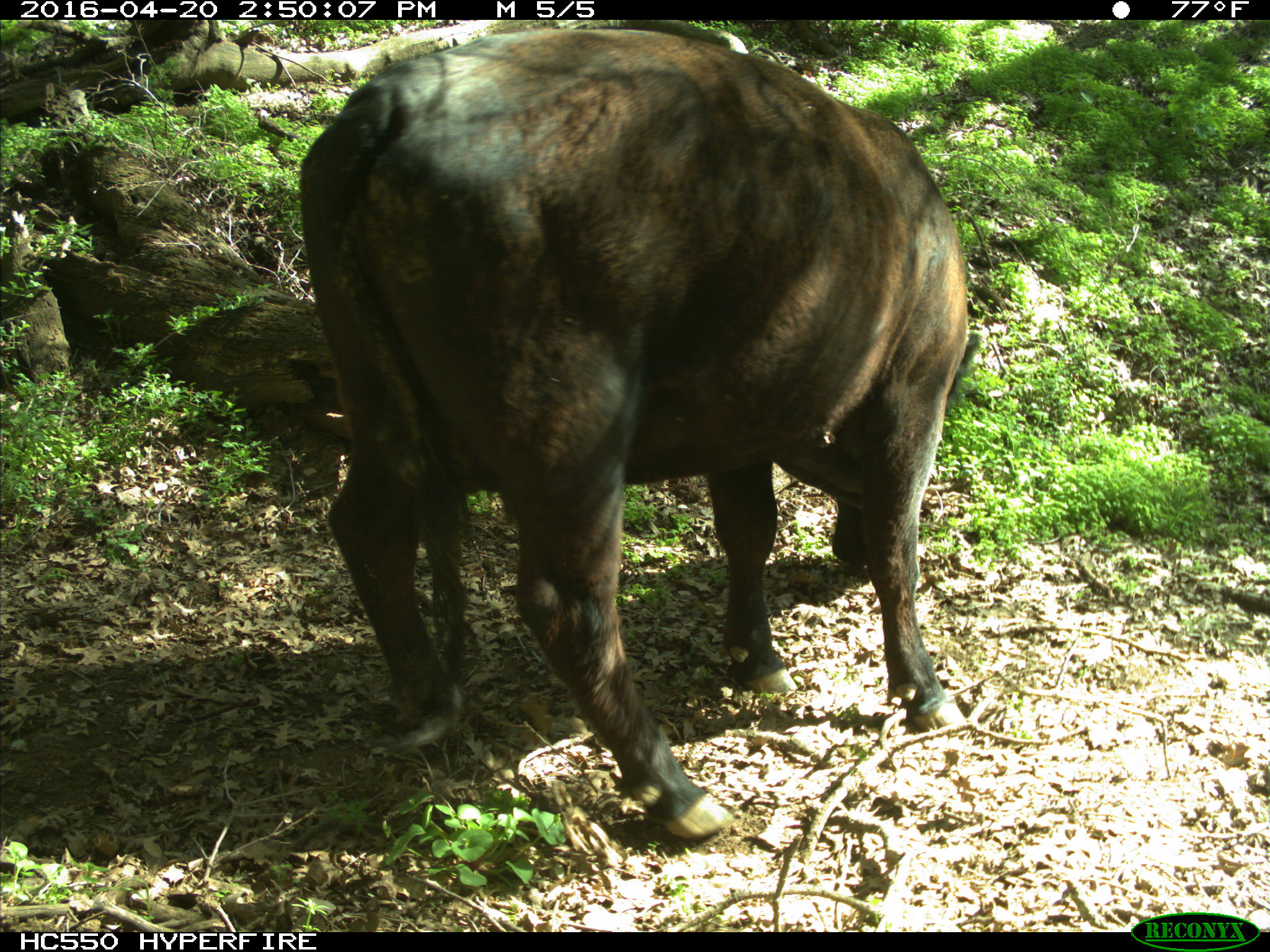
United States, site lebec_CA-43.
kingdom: Animalia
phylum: Chordata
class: Mammalia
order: Artiodactyla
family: Bovidae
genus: Bos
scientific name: Bos taurus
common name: domestic cow